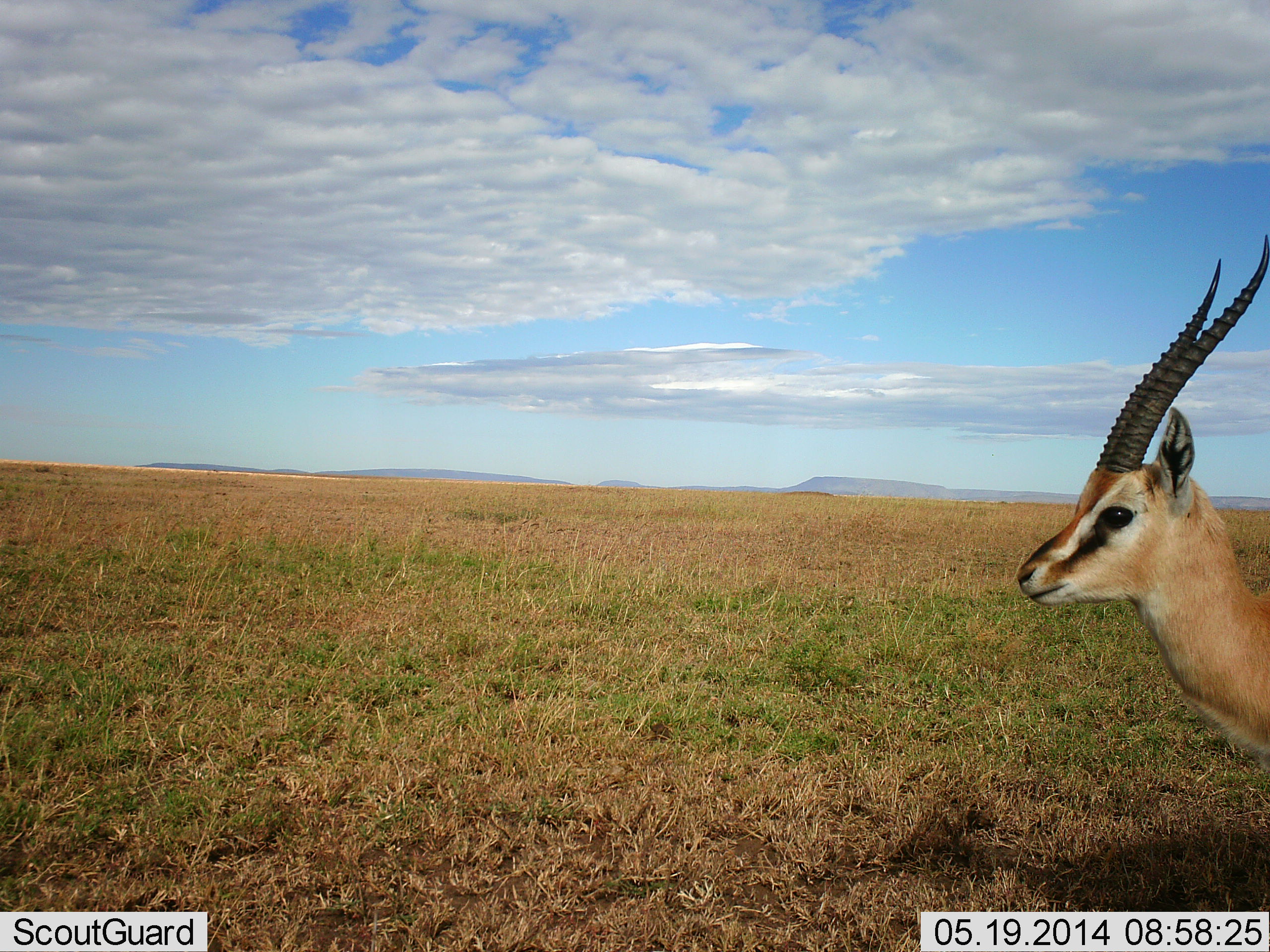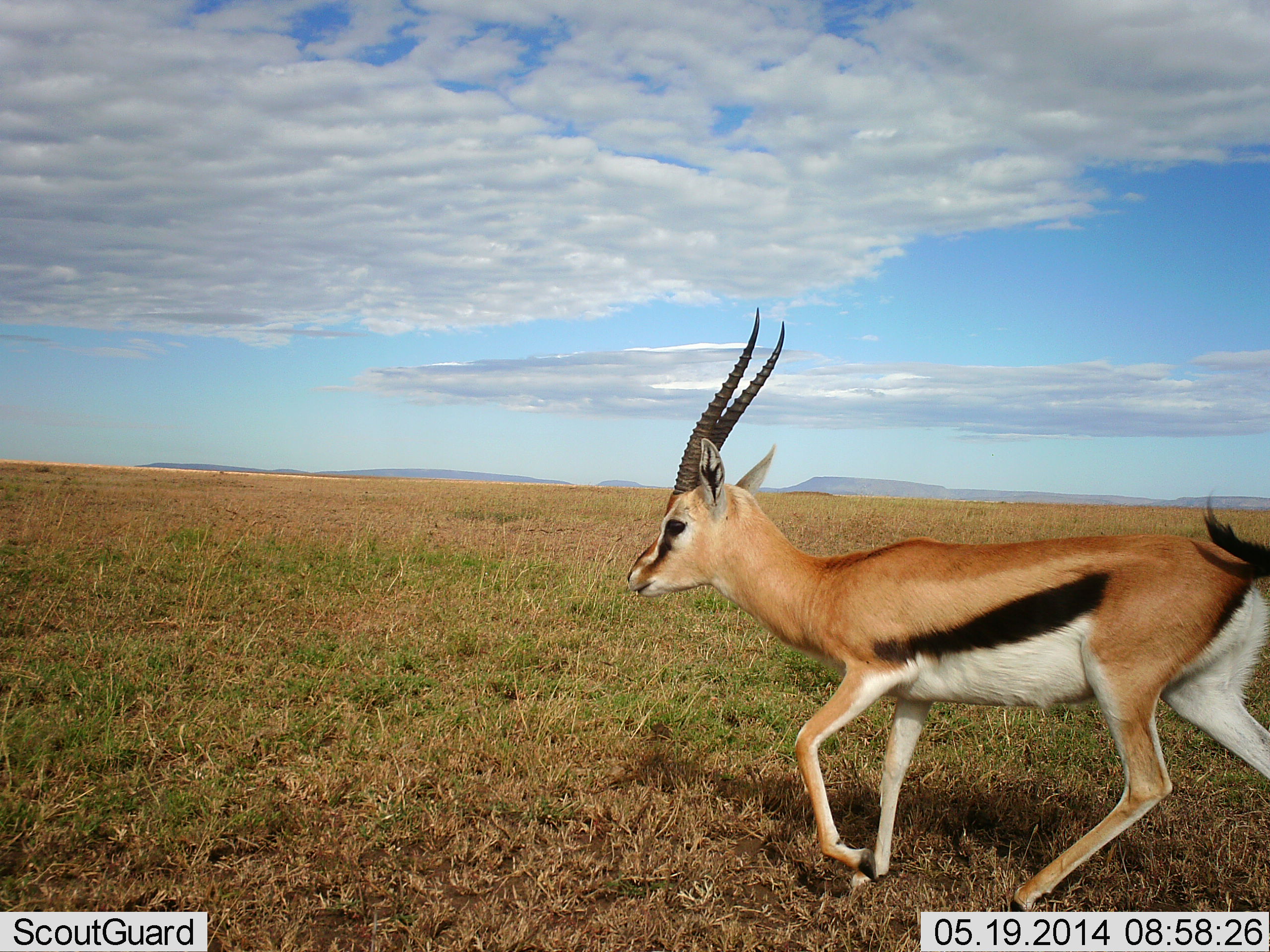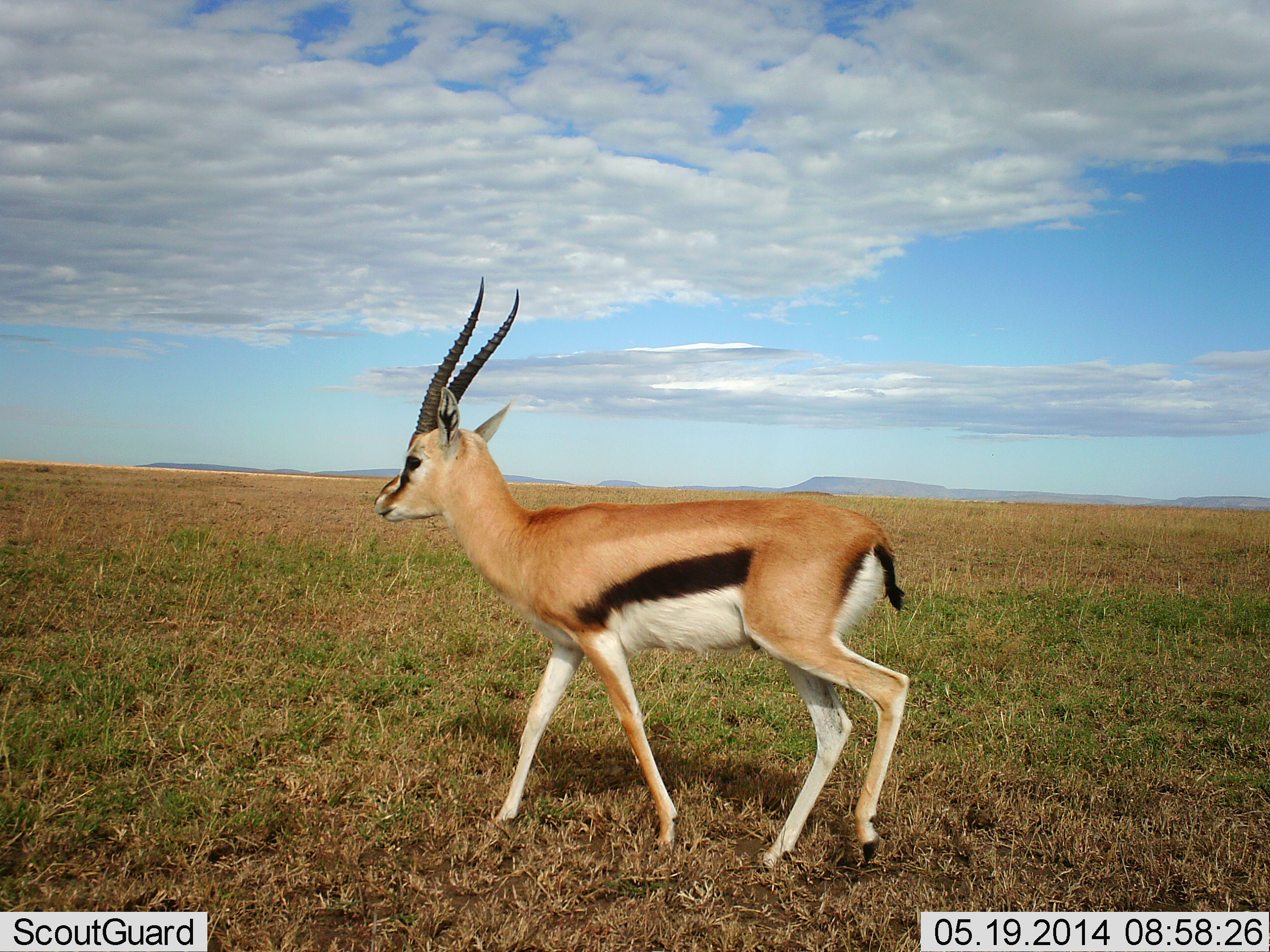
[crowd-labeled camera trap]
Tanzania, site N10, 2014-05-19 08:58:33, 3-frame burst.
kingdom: Animalia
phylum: Chordata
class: Mammalia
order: Artiodactyla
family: Bovidae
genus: Eudorcas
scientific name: Eudorcas thomsonii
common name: thomson's gazelle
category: gazellethomsons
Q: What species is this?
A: Gazellethomsons (thomson's gazelle) (Eudorcas thomsonii).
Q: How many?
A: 1.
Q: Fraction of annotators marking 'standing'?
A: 0%.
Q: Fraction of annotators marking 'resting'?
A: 0%.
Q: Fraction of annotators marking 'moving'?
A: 100%.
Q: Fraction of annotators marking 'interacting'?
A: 0%.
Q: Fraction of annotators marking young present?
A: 0%.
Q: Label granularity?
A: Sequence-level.